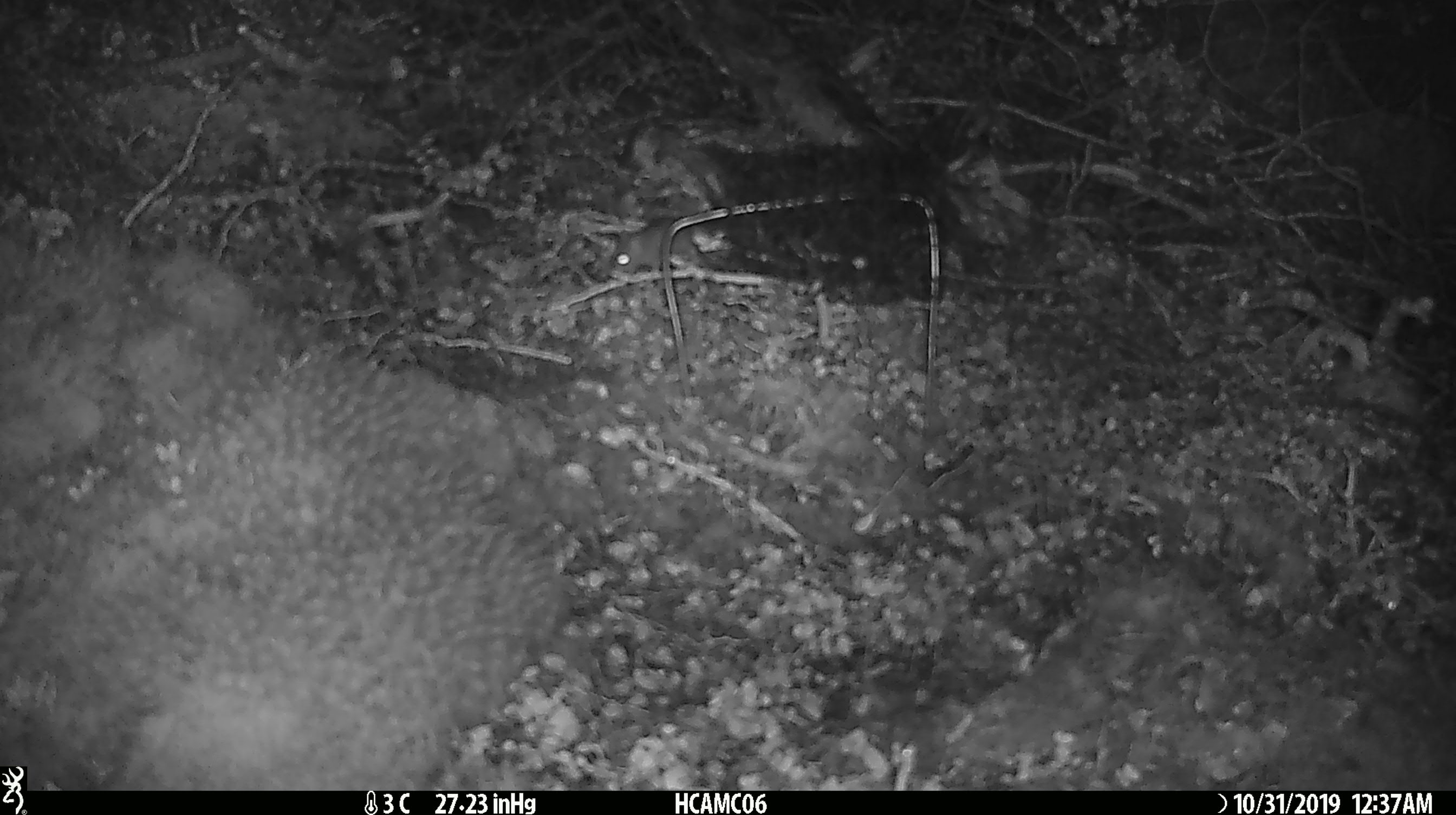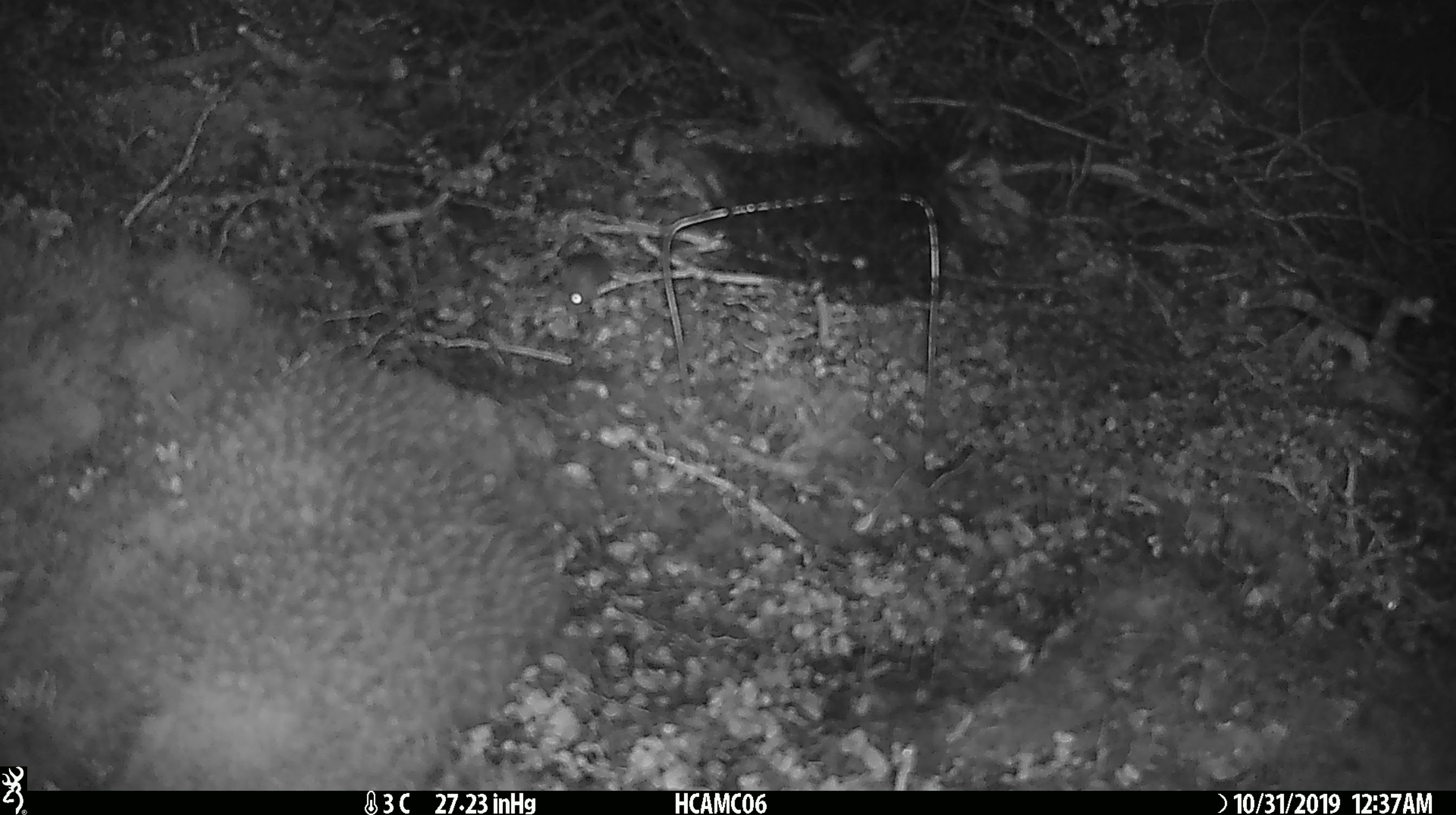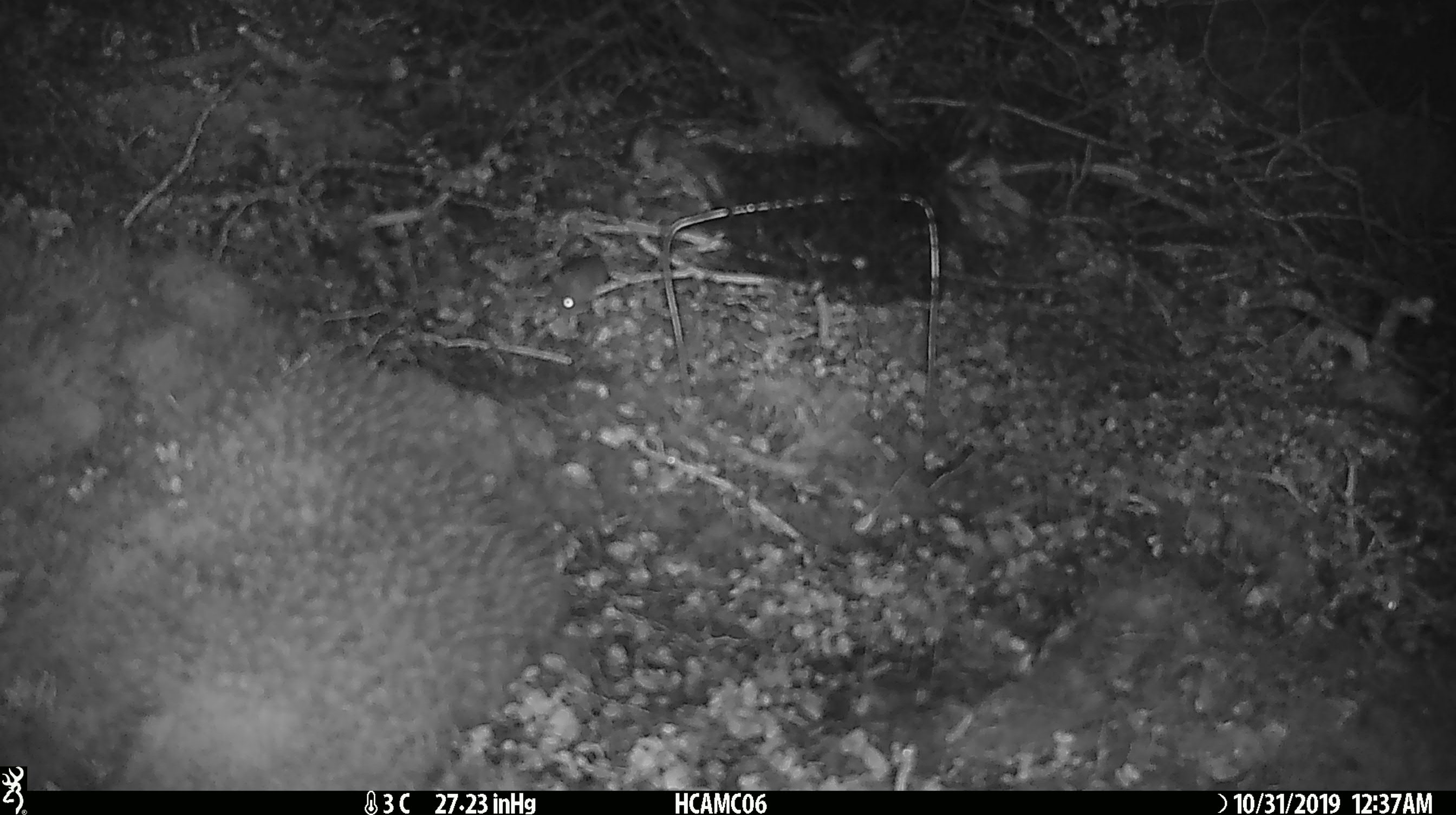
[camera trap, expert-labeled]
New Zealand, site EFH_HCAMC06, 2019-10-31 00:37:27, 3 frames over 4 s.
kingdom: Animalia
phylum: Chordata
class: Mammalia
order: Rodentia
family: Muridae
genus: Mus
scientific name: Mus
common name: mouse